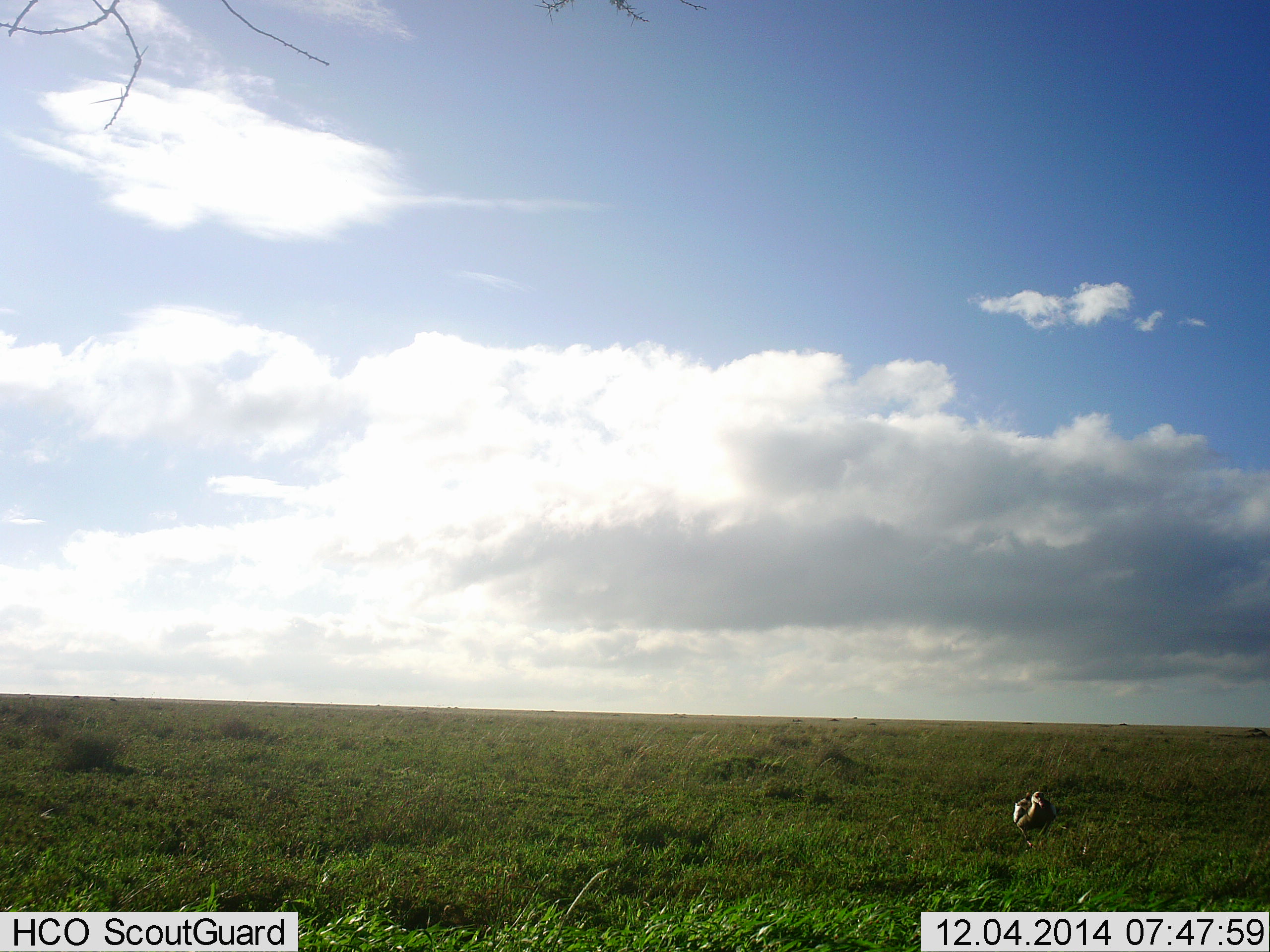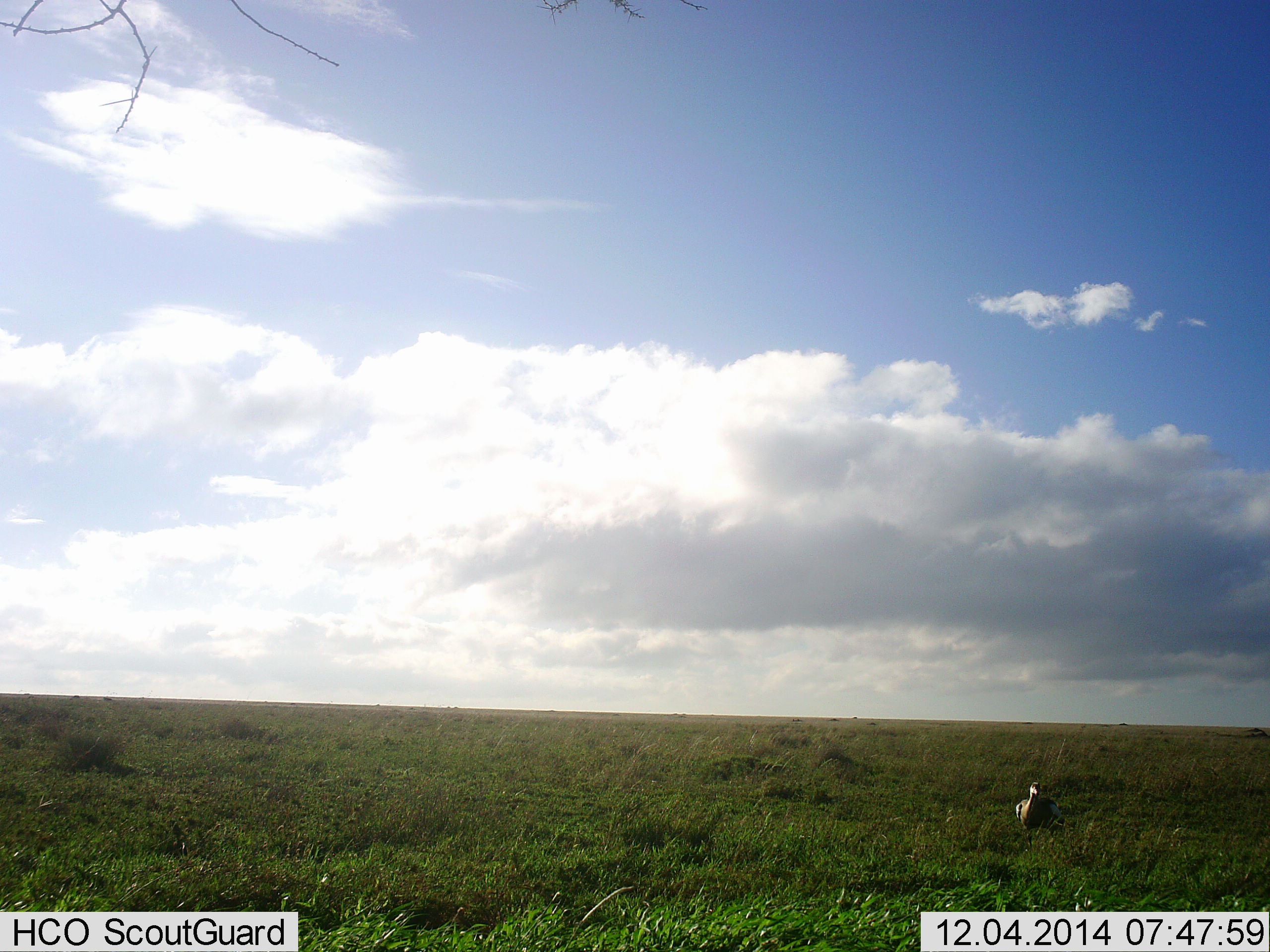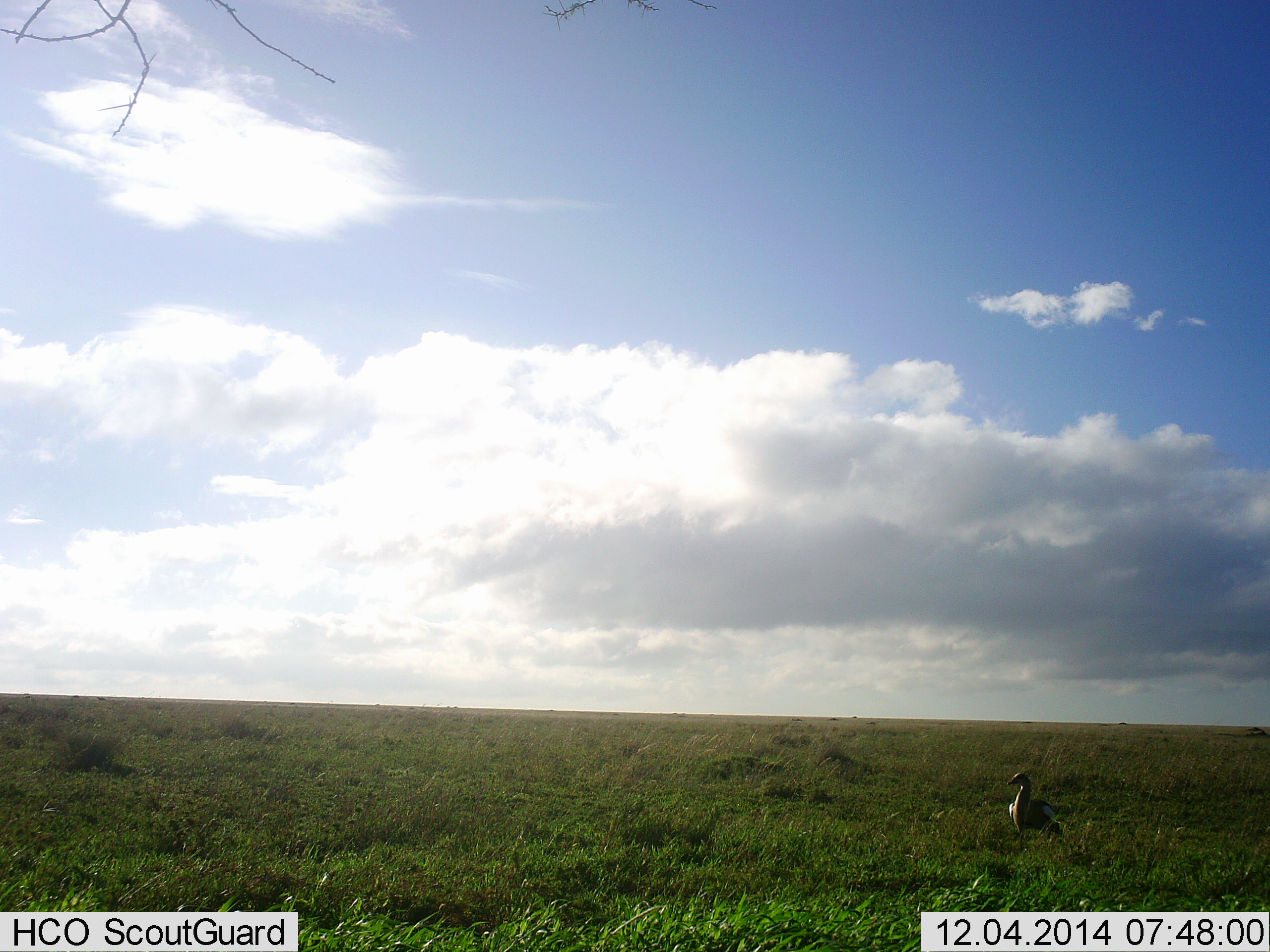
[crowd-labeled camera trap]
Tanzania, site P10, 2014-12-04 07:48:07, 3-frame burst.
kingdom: Animalia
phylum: Chordata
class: Aves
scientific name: Aves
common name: bird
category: otherbird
Otherbird (bird) (Aves), count 1. Behavior (volunteer vote fractions): standing 64%, resting 27%, moving 9%, interacting 0%. Young present (vote fraction): 0%. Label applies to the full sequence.